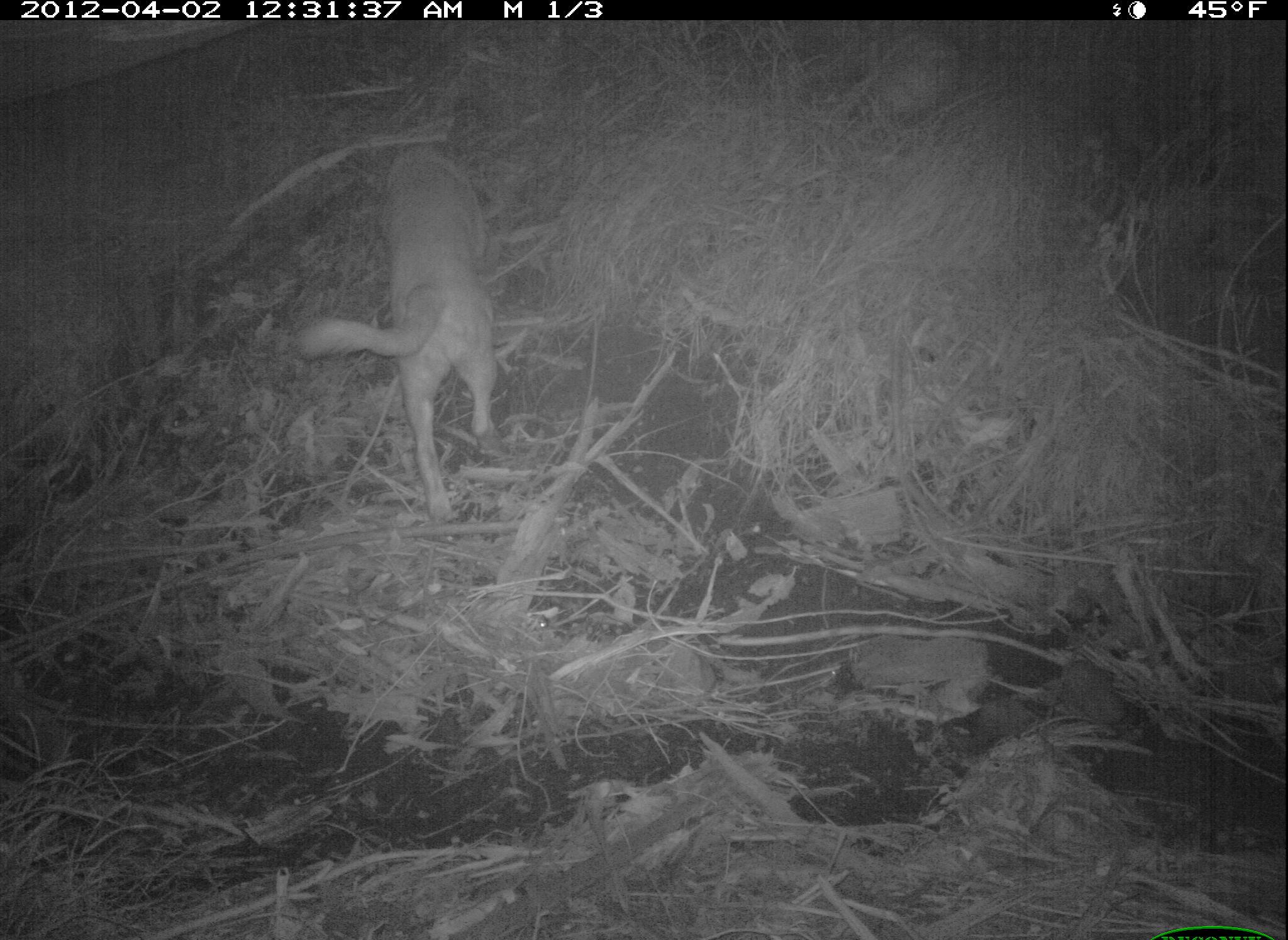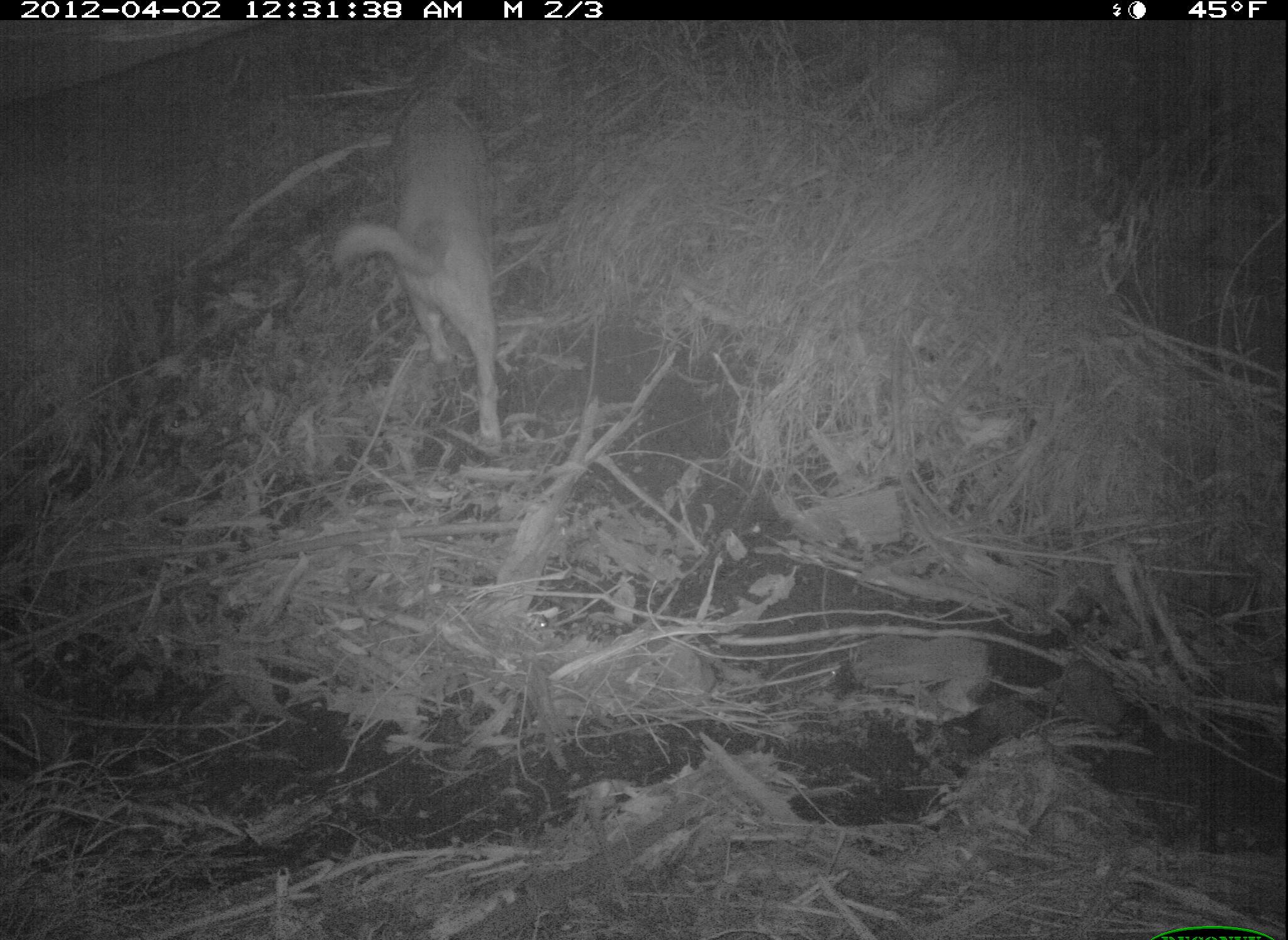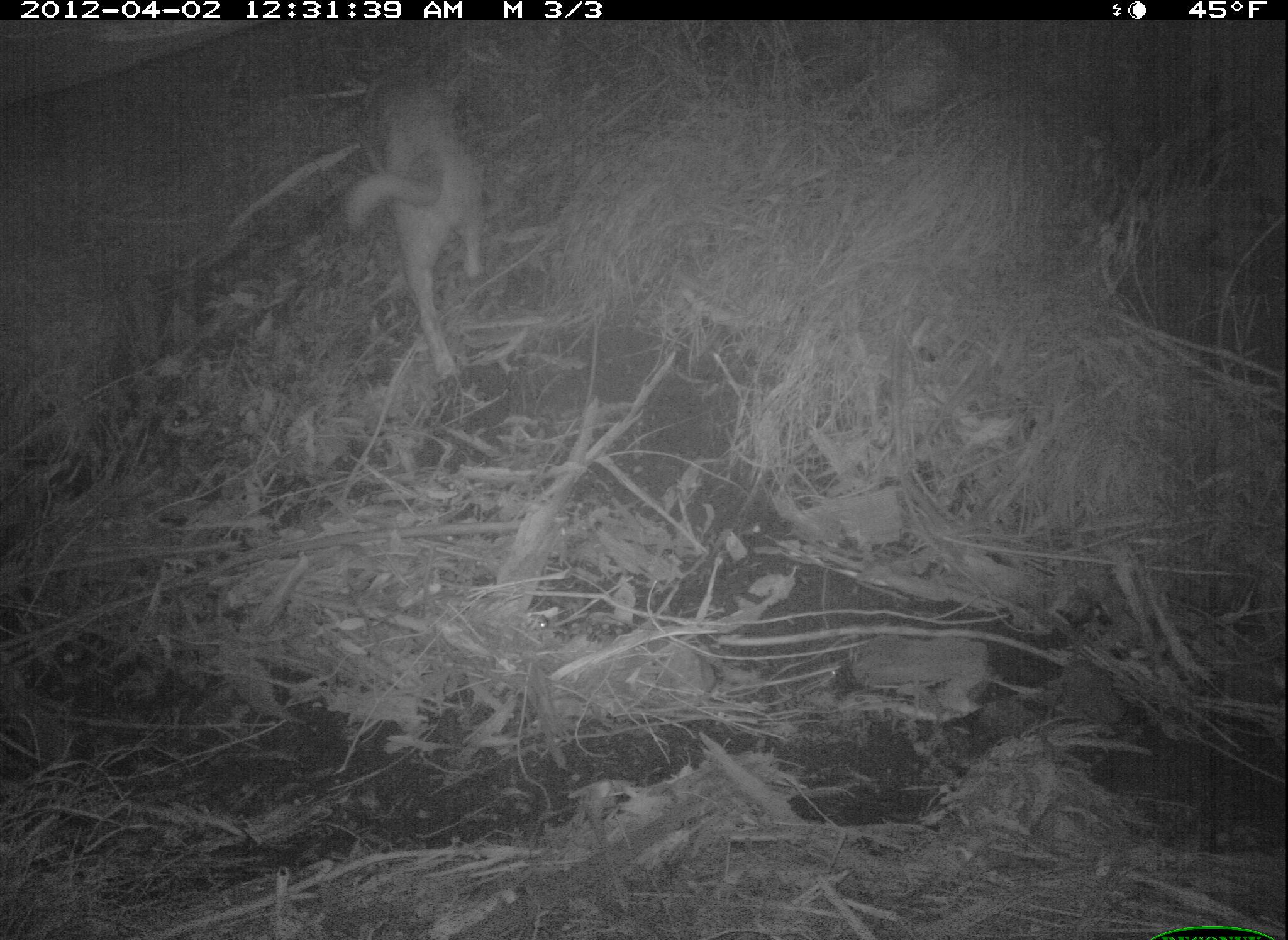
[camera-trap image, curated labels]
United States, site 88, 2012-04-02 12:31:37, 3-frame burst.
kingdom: Animalia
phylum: Chordata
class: Mammalia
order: Carnivora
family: Canidae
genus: Canis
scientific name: Canis familiaris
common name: domestic dog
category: dog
Dog (domestic dog) (Canis familiaris).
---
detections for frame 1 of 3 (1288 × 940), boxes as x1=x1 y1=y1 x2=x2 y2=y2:
dog: x1=299 y1=90 x2=515 y2=530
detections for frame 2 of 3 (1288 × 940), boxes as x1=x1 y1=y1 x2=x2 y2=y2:
dog: x1=325 y1=79 x2=523 y2=456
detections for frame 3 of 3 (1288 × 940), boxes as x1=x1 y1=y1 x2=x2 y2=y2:
dog: x1=324 y1=18 x2=552 y2=387